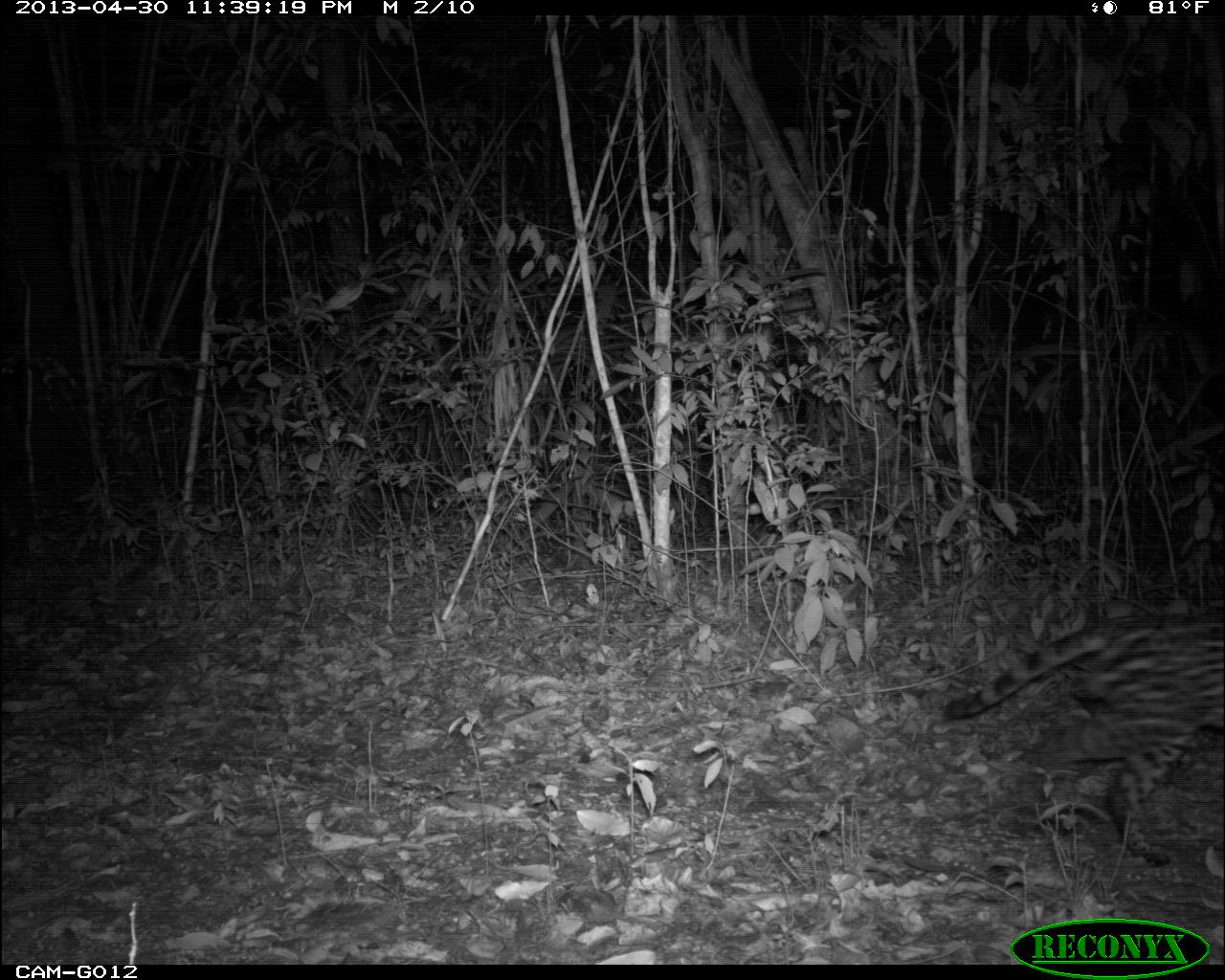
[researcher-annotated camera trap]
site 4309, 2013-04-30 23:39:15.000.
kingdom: Animalia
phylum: Chordata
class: Mammalia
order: Carnivora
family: Felidae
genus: Leopardus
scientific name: Leopardus pardalis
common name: ocelot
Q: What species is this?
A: Leopardus pardalis (ocelot).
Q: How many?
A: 1.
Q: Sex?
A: Male.